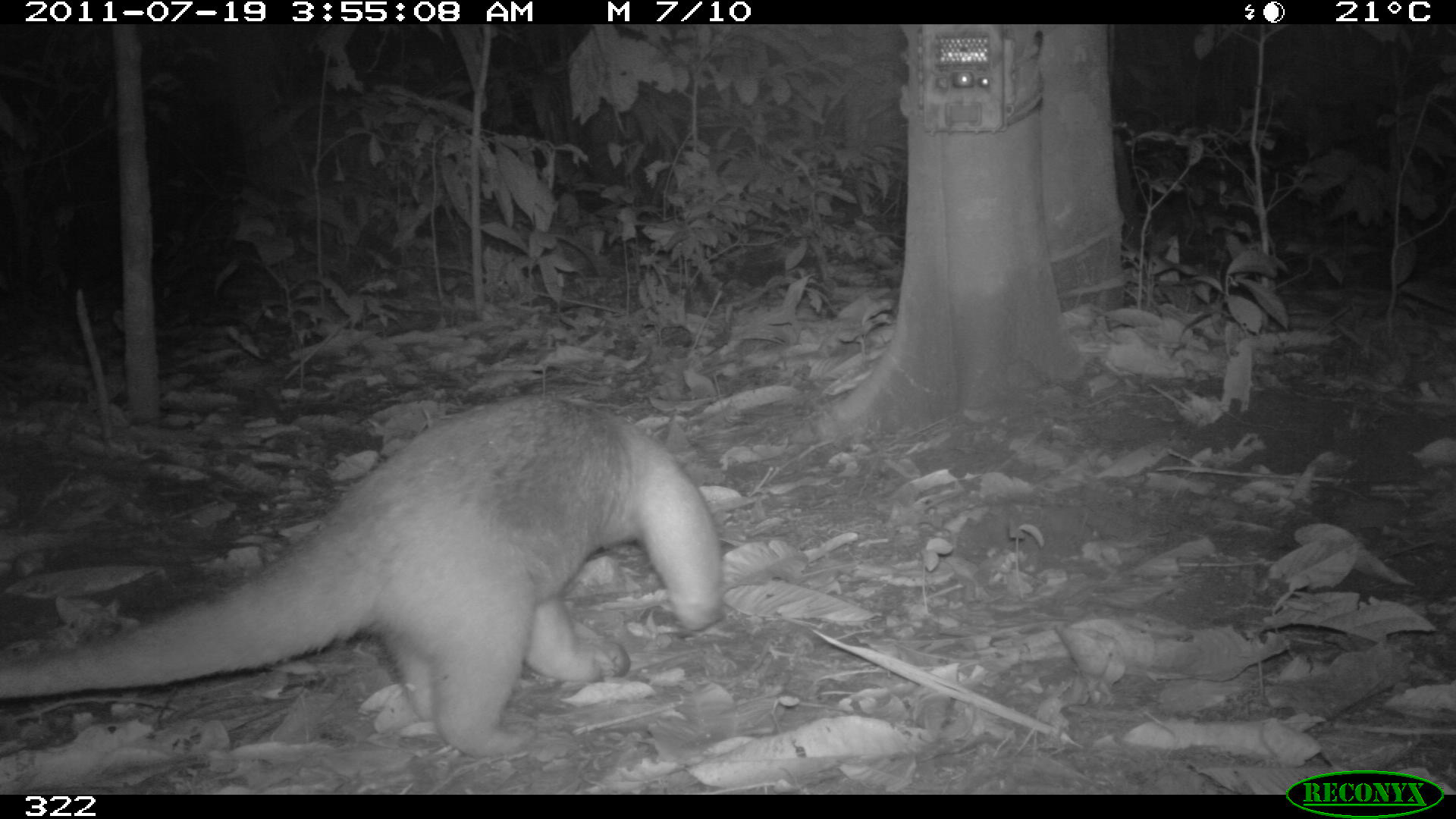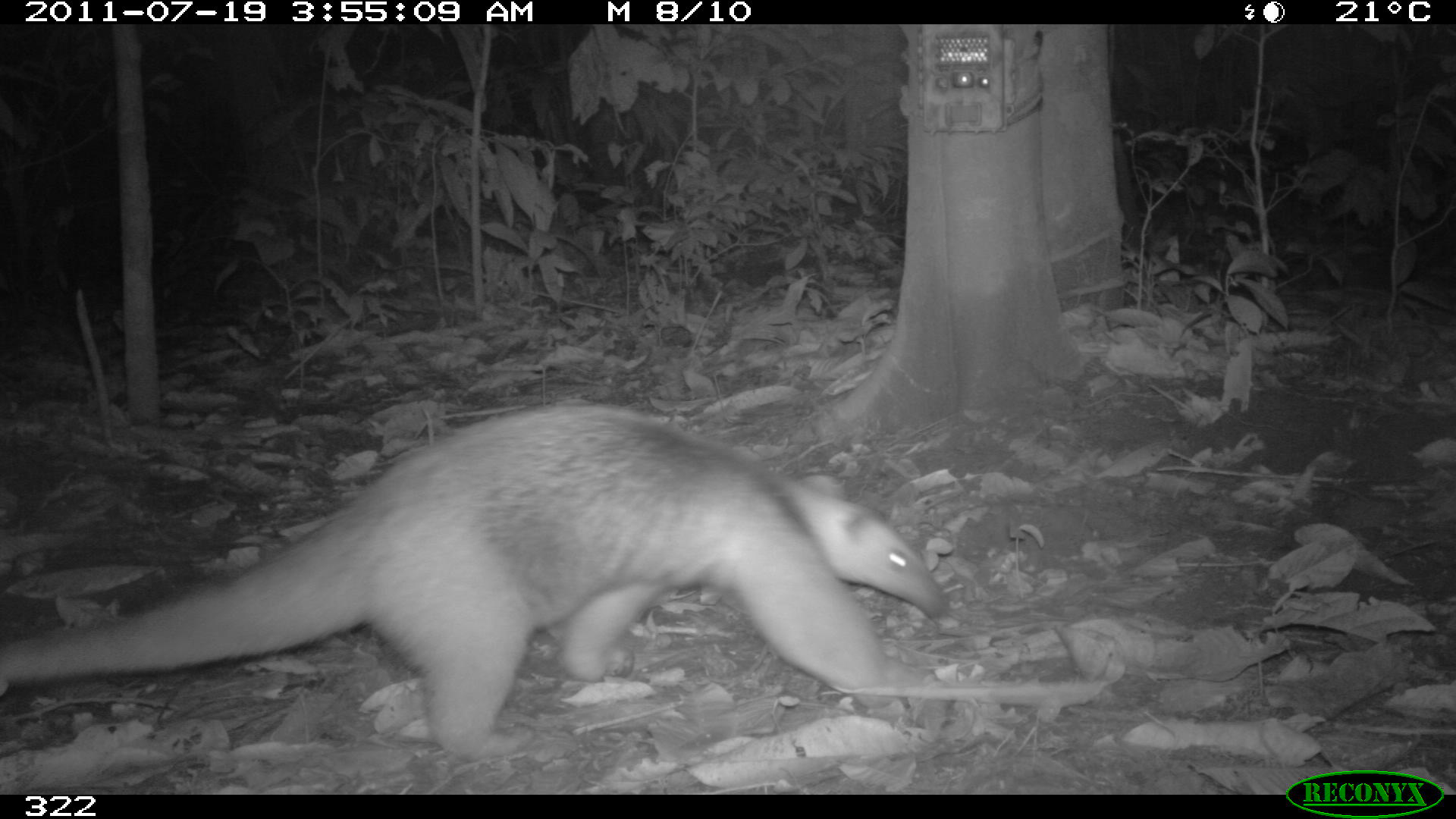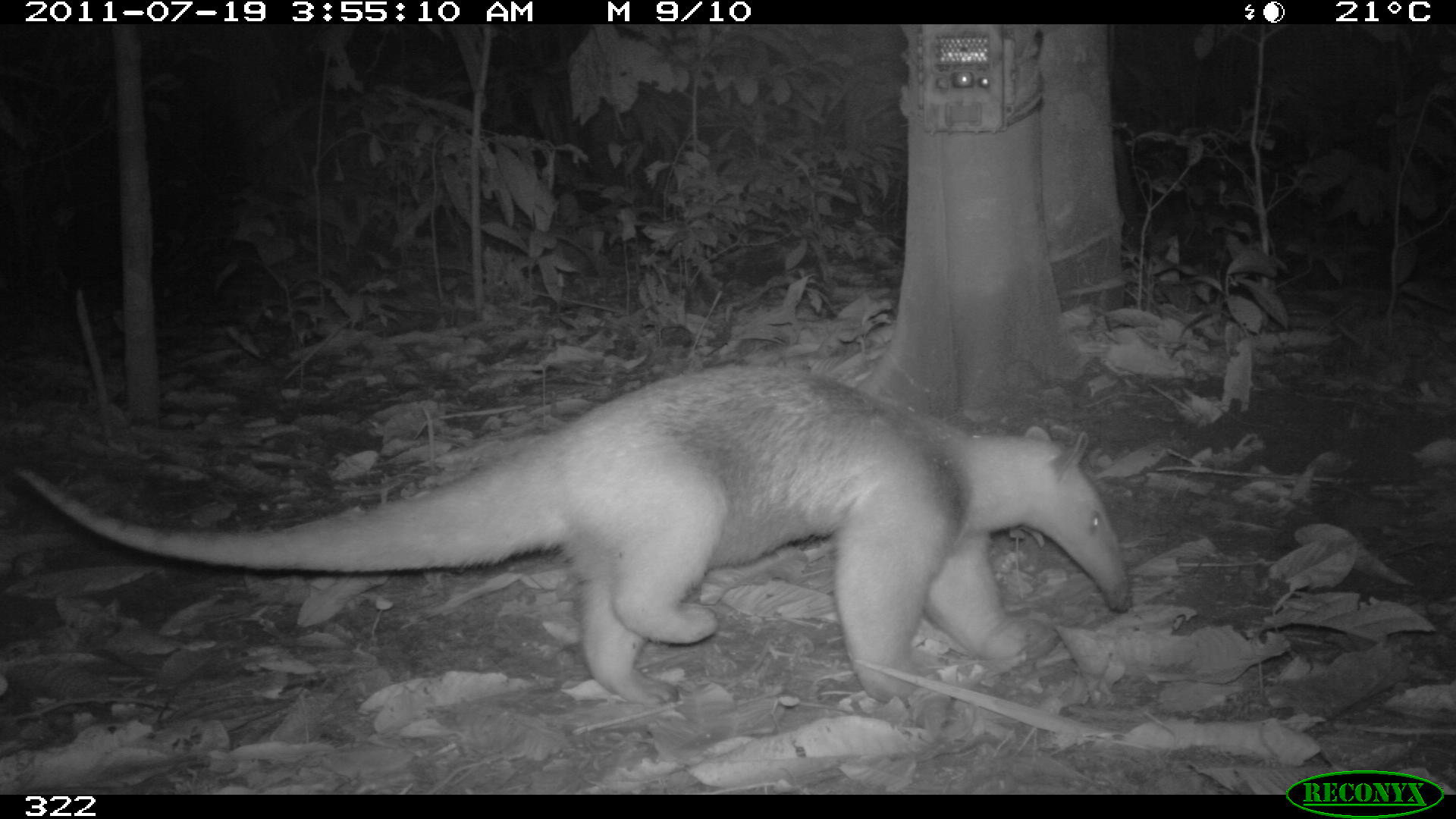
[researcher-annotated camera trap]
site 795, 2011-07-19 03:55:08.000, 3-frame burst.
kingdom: Animalia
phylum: Chordata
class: Mammalia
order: Pilosa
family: Myrmecophagidae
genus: Tamandua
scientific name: Tamandua tetradactyla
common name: southern tamandua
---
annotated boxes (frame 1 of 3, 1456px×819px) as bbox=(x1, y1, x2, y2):
tamandua tetradactyla: bbox=(0, 394, 724, 753)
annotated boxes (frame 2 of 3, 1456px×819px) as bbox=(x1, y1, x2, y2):
tamandua tetradactyla: bbox=(2, 402, 945, 759)